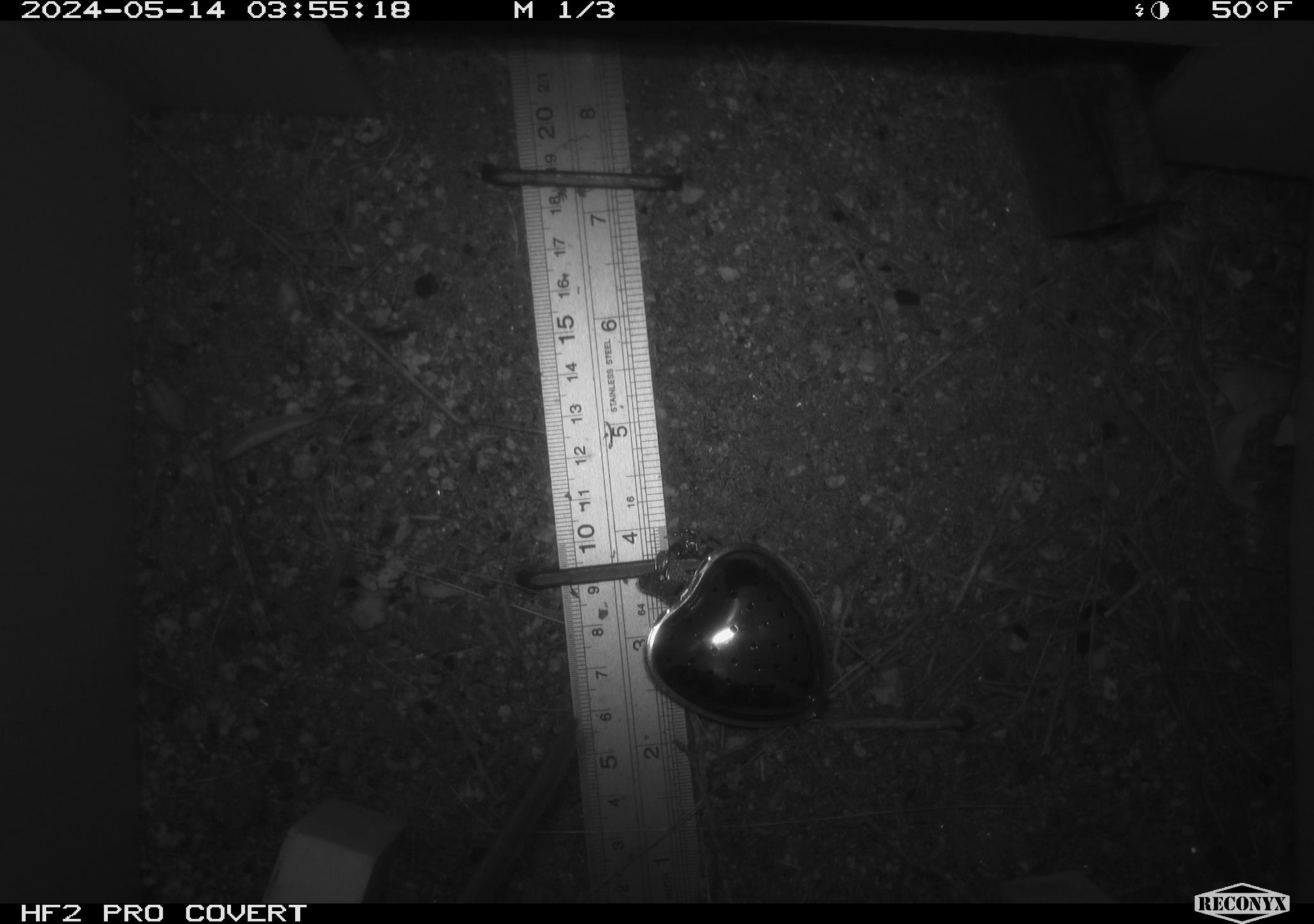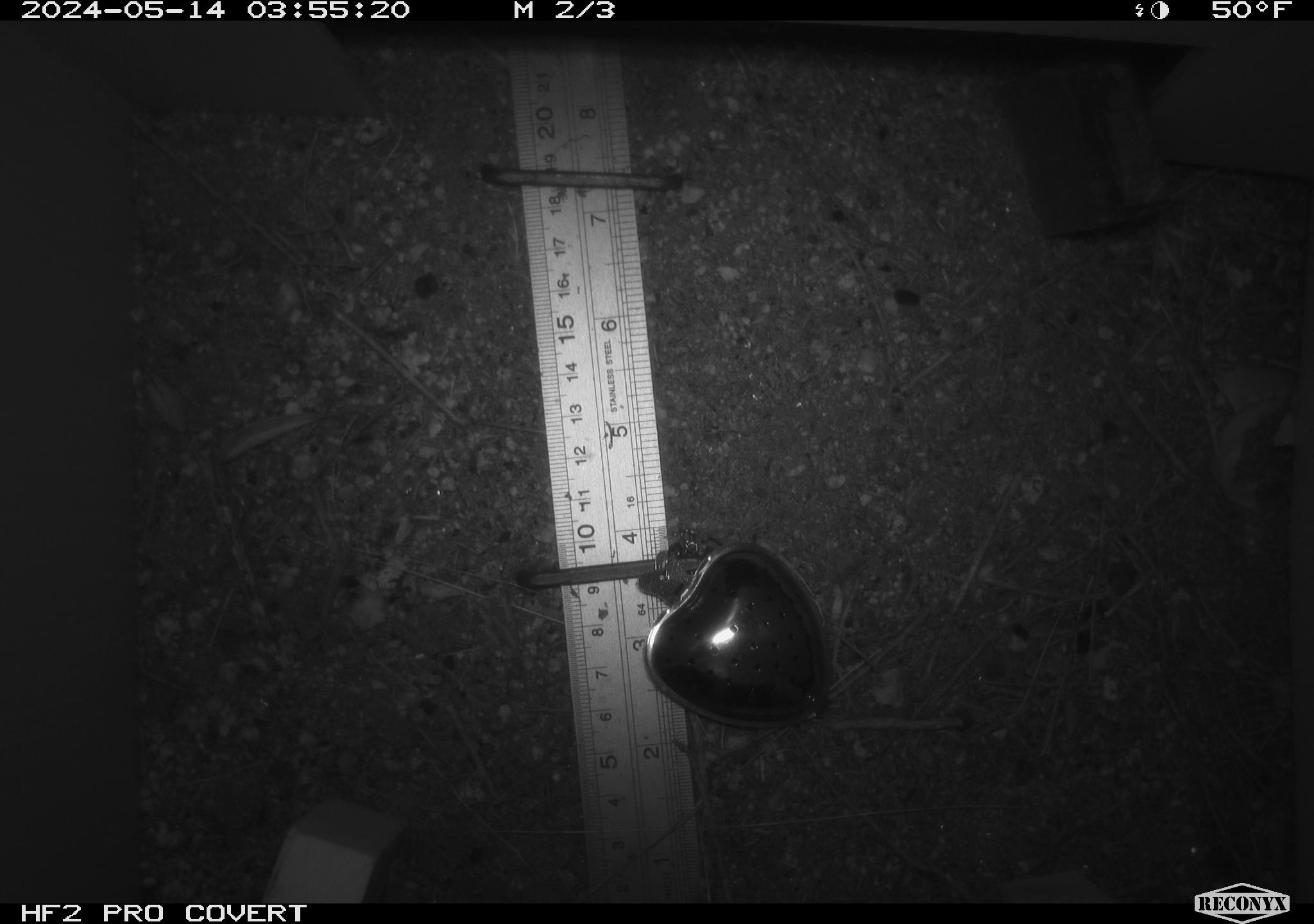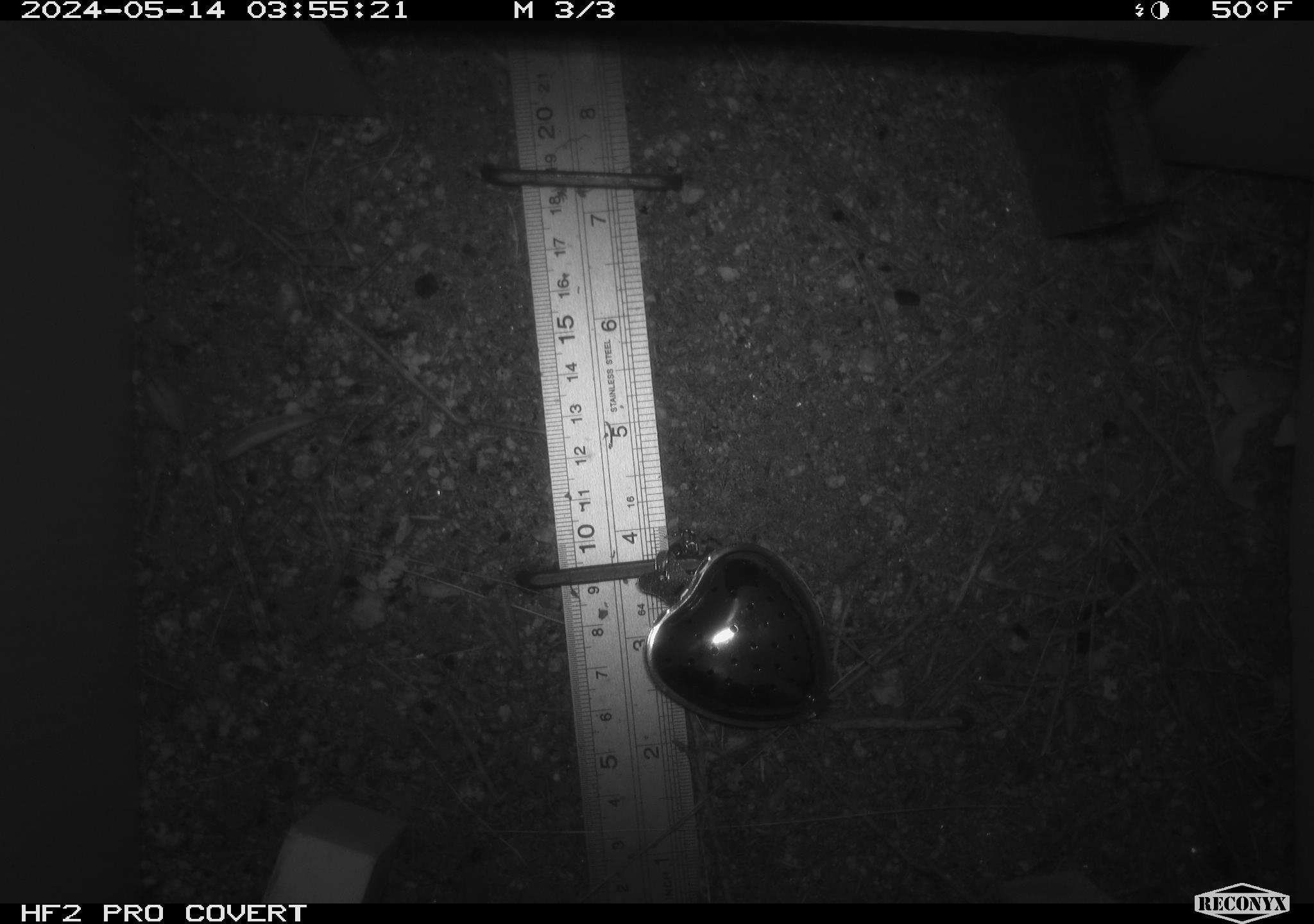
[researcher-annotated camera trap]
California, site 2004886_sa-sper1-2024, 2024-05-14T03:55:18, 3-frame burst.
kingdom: Animalia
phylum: Chordata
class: Mammalia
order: Rodentia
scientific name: Rodentia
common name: mouse species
Mouse species (Rodentia).